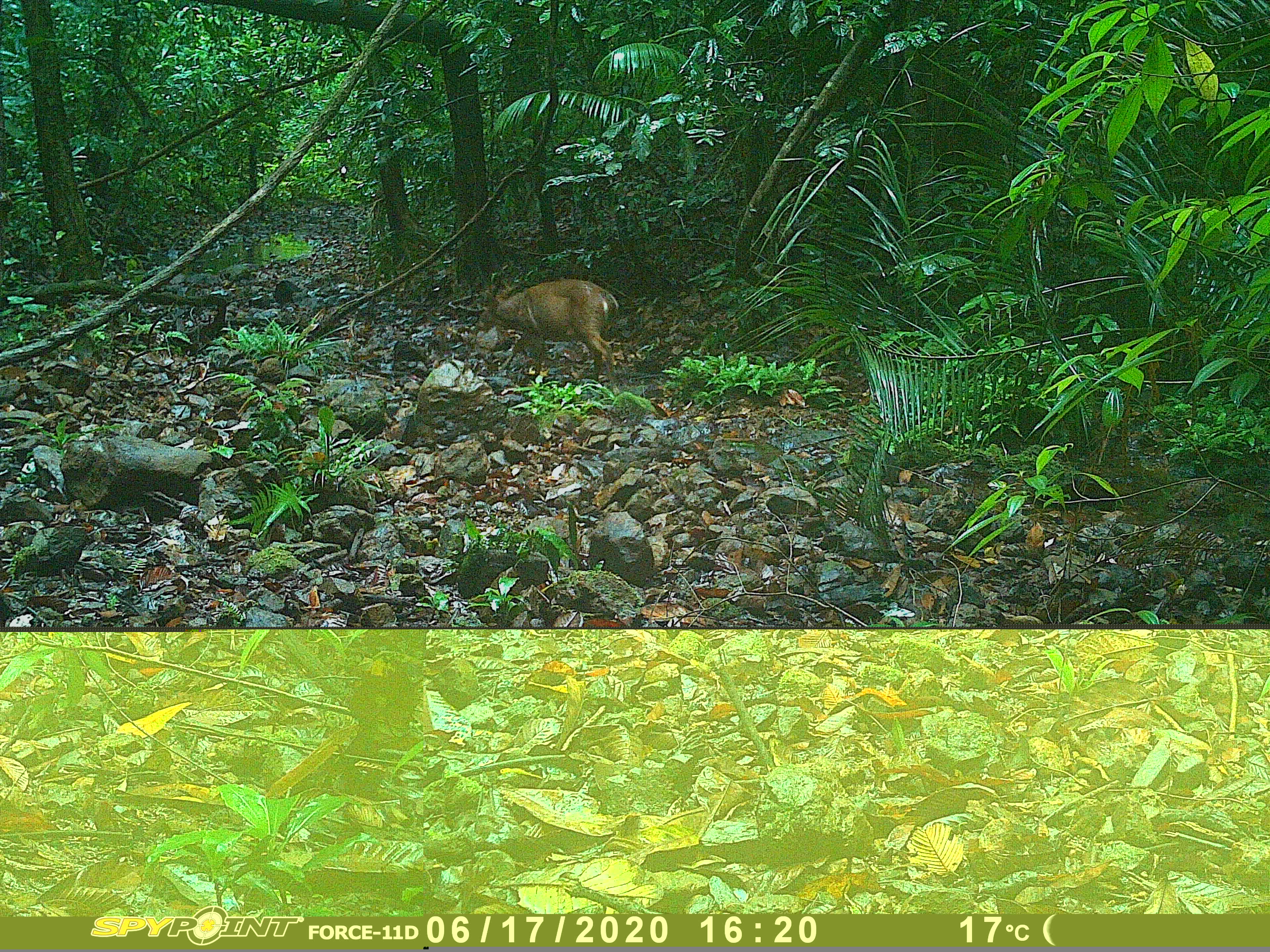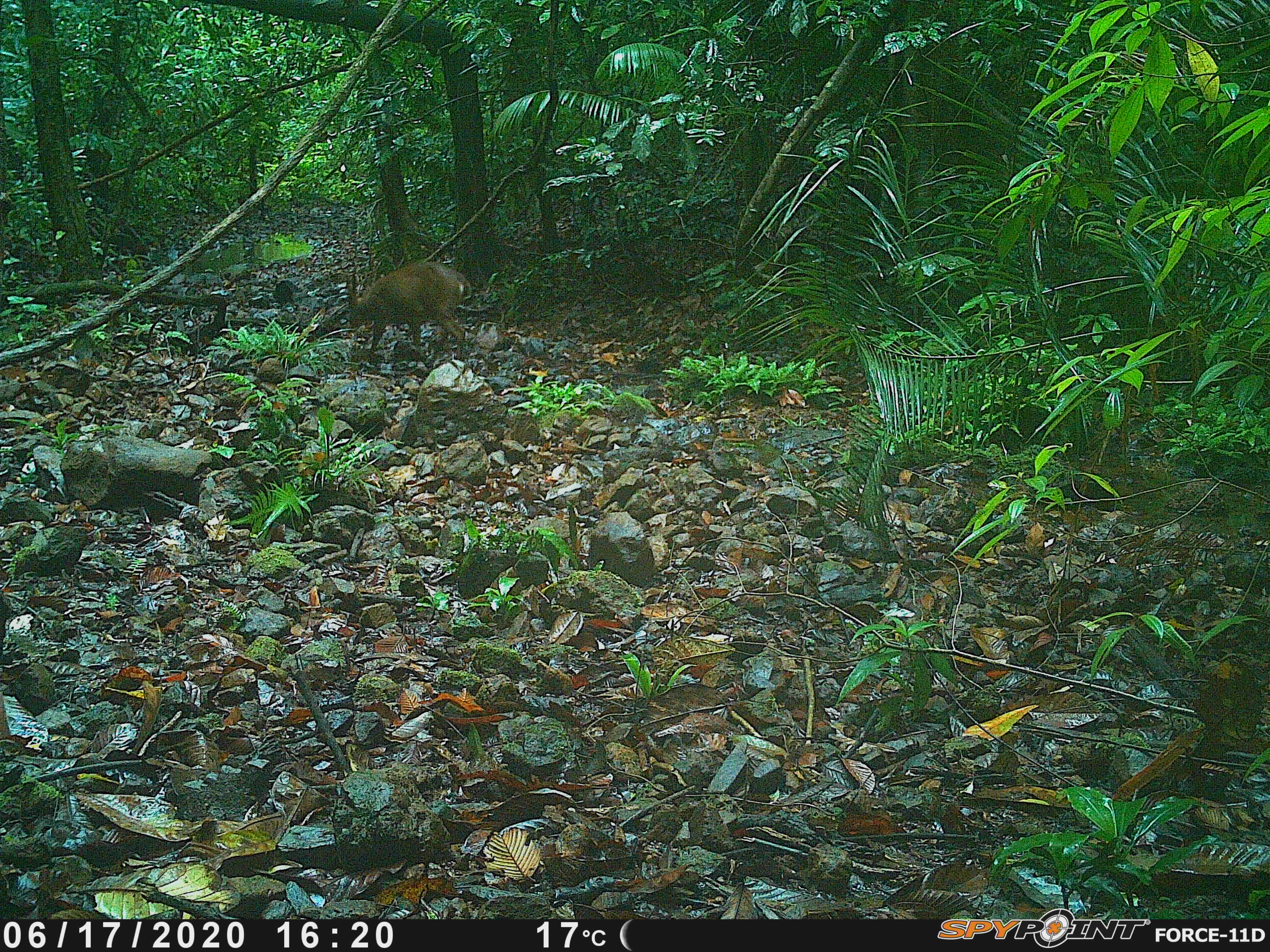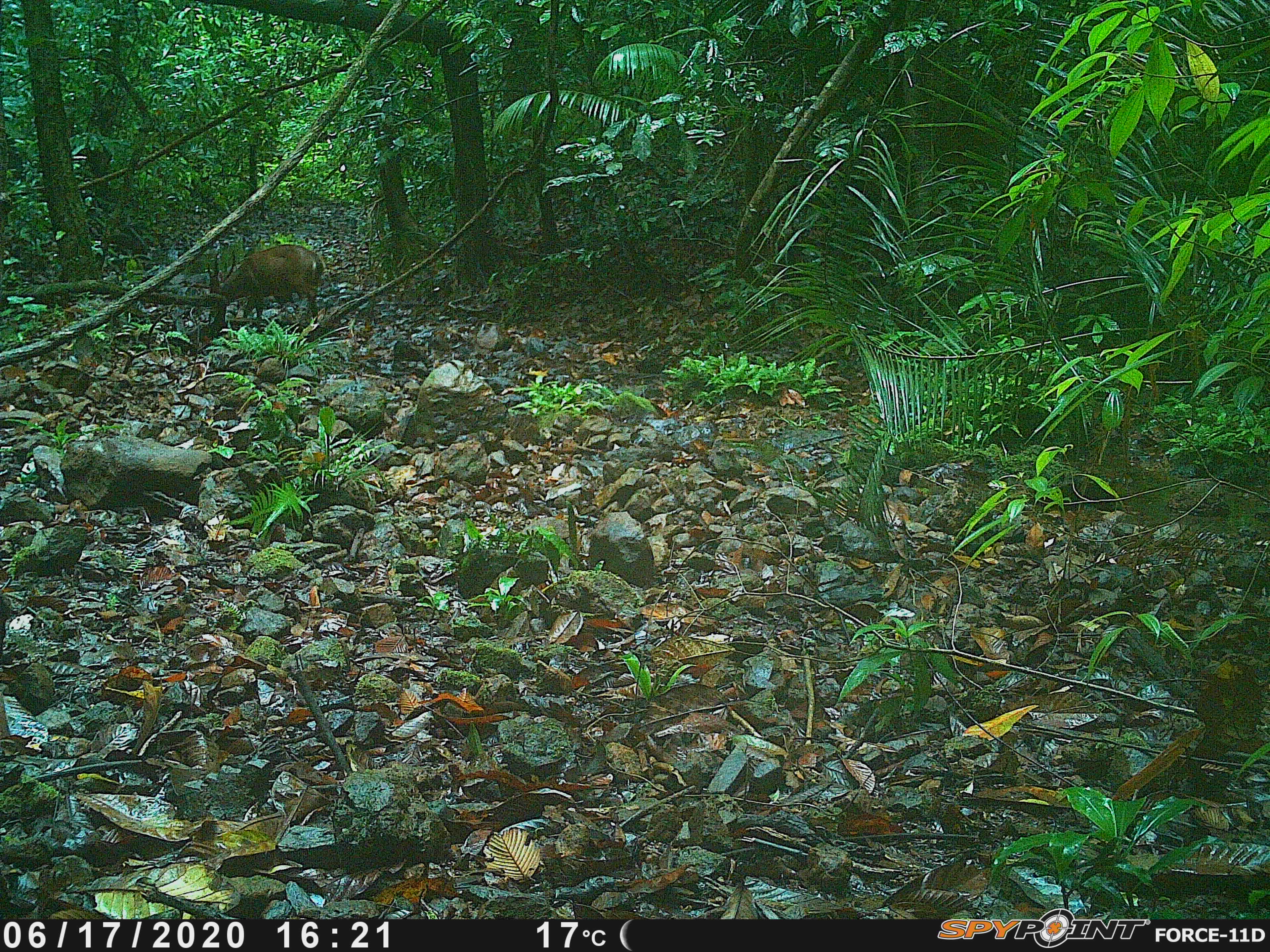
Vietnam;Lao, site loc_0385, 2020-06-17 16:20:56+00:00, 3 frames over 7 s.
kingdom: Animalia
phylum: Chordata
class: Mammalia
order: Artiodactyla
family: Cervidae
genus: Muntiacus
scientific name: Muntiacus vuquangensis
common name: large-antlered muntjac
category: large antlered muntjac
Large antlered muntjac (large-antlered muntjac) (Muntiacus vuquangensis). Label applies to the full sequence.